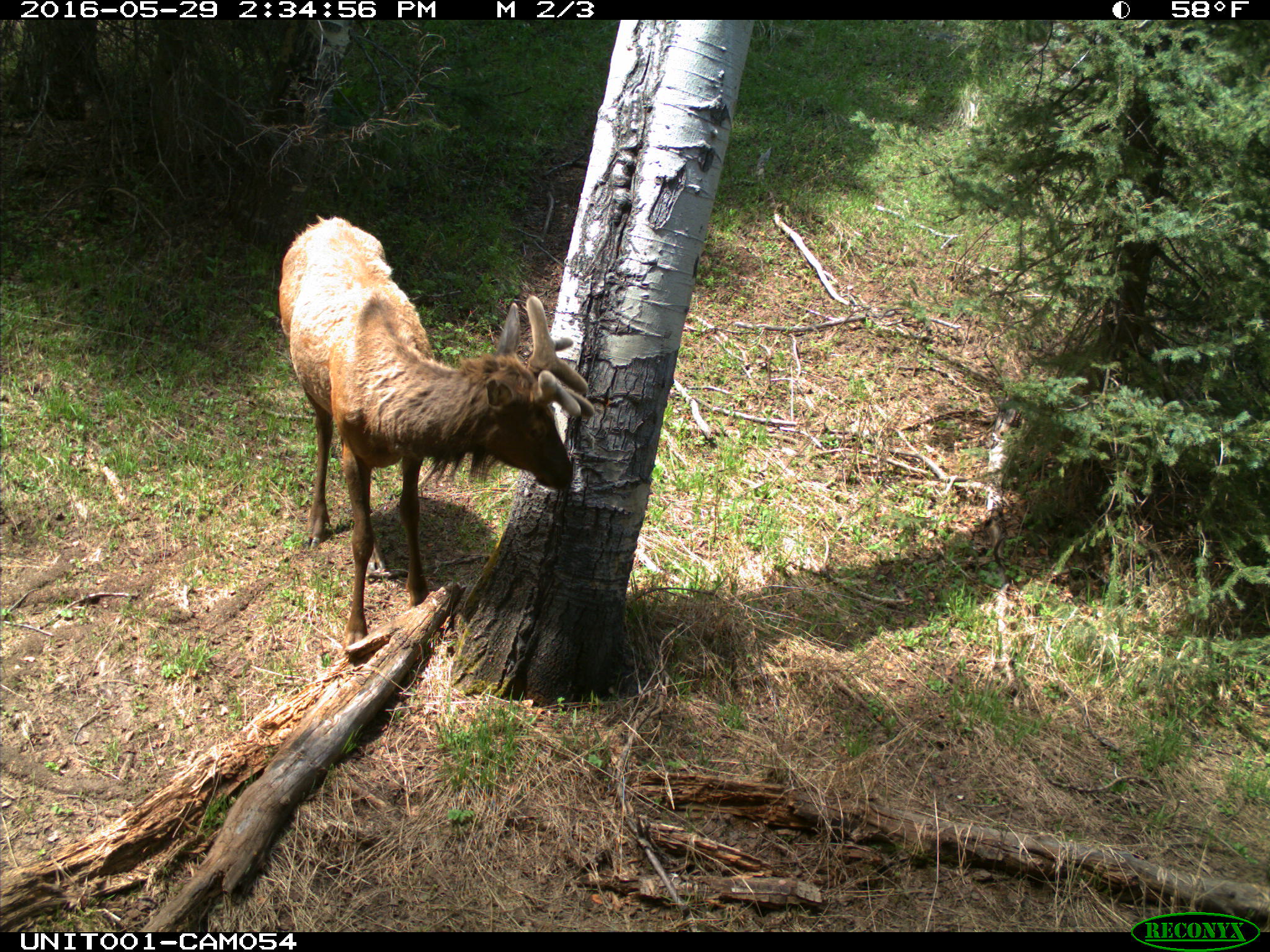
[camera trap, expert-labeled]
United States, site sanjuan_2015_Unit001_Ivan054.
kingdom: Animalia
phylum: Chordata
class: Mammalia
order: Artiodactyla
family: Cervidae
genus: Cervus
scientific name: Cervus elaphus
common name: red deer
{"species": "Cervus elaphus (red deer)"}